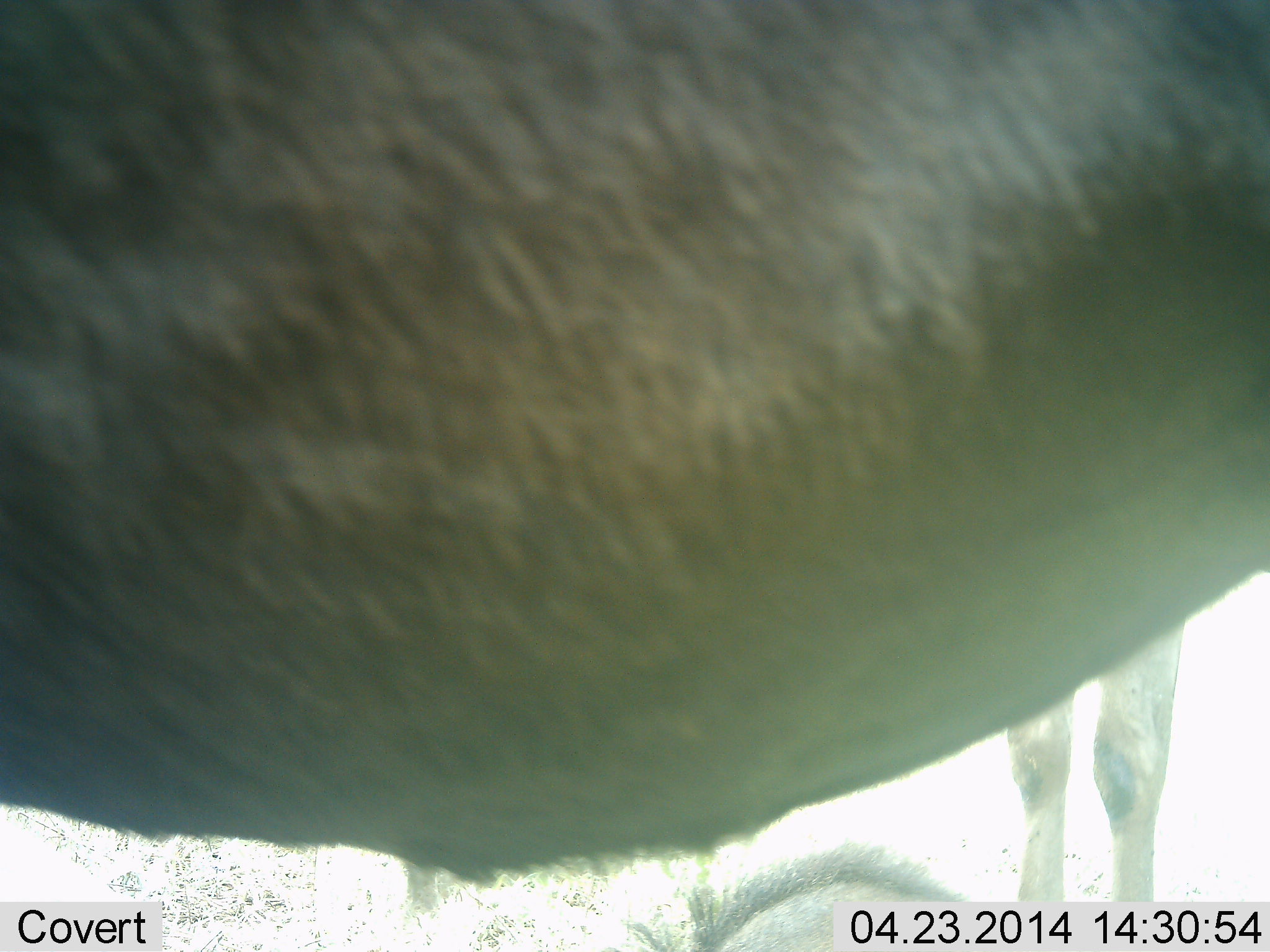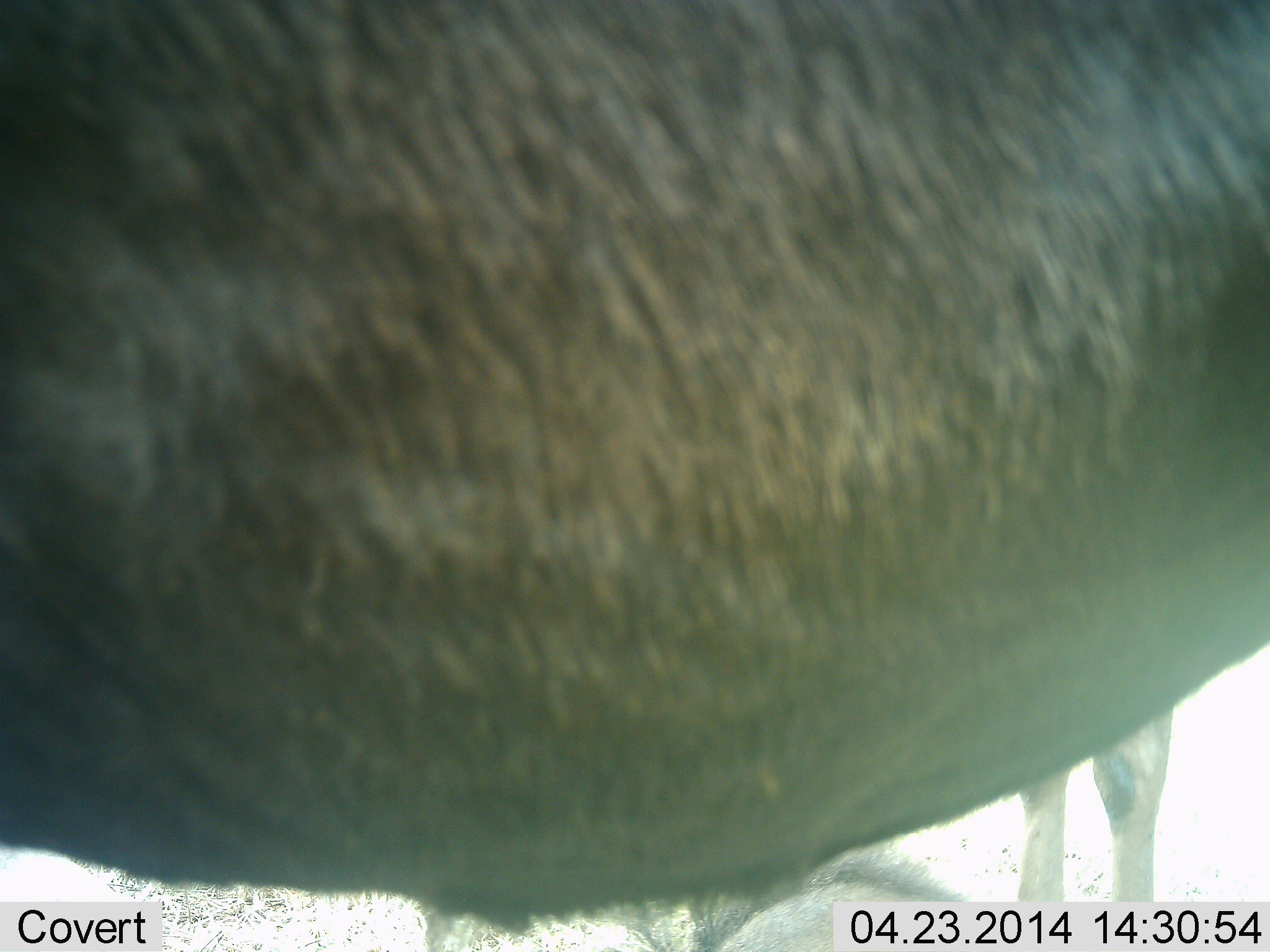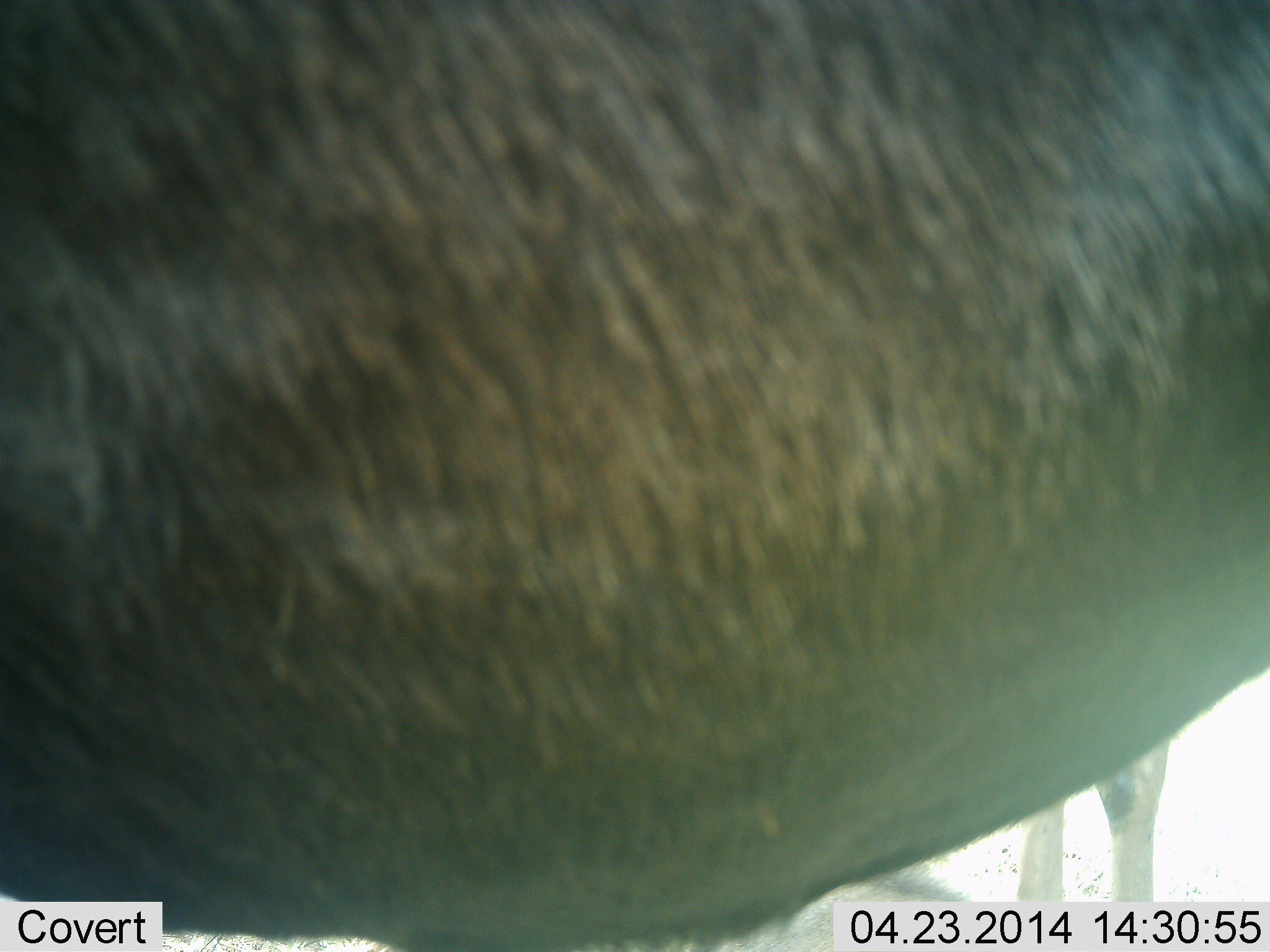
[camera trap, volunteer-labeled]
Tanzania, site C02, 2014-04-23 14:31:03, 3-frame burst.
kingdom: Animalia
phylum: Chordata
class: Mammalia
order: Artiodactyla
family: Bovidae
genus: Connochaetes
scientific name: Connochaetes taurinus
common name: blue wildebeest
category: wildebeest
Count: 2.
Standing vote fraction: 100%.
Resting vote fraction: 0%.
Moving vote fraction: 0%.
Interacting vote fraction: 0%.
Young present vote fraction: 0%.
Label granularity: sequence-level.